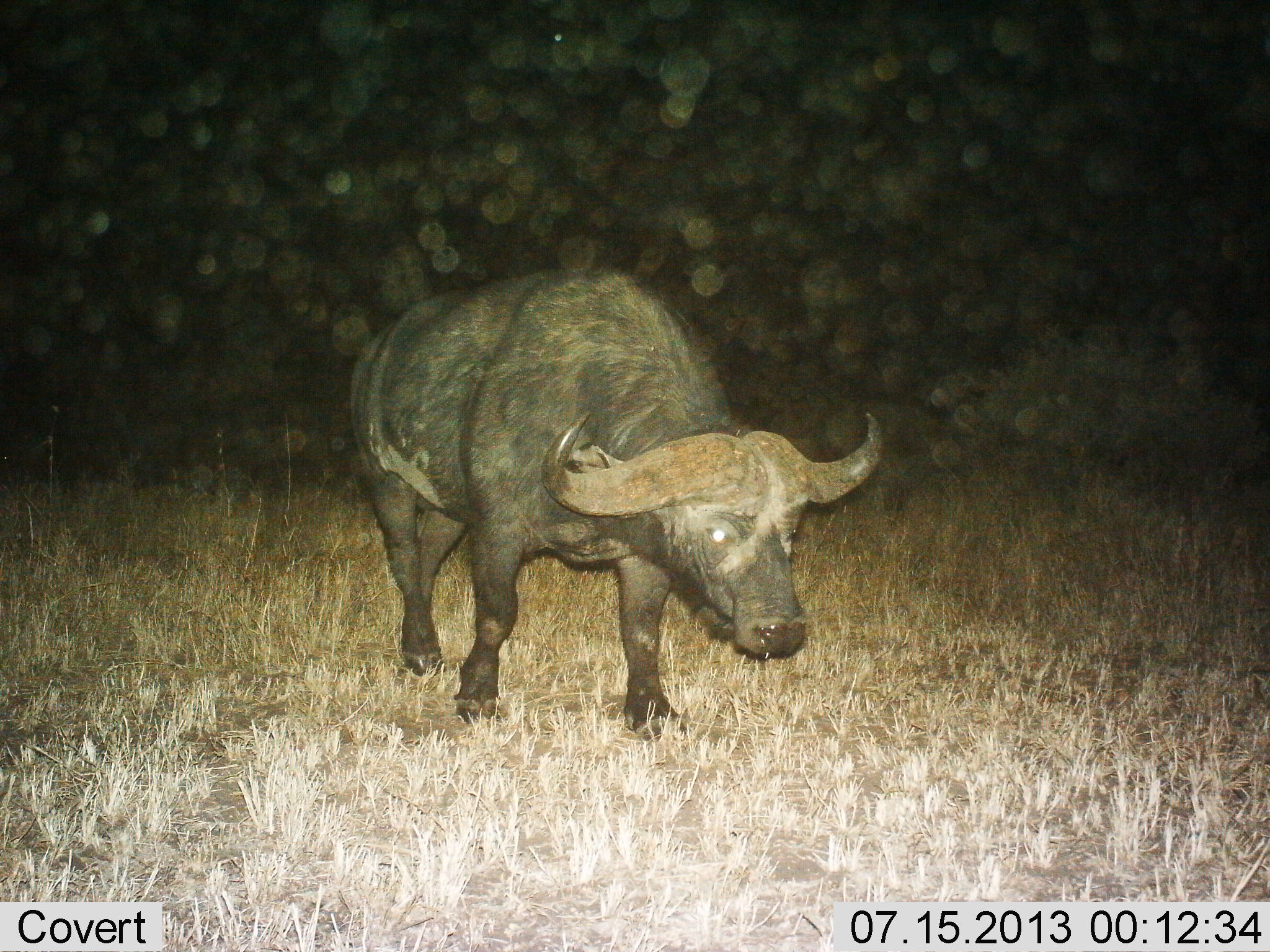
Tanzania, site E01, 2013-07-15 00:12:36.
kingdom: Animalia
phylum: Chordata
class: Mammalia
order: Artiodactyla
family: Bovidae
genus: Syncerus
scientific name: Syncerus caffer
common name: cape buffalo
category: buffalo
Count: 1.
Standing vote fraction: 33%.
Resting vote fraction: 0%.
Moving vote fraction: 64%.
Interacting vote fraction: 0%.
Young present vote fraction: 0%.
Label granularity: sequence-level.